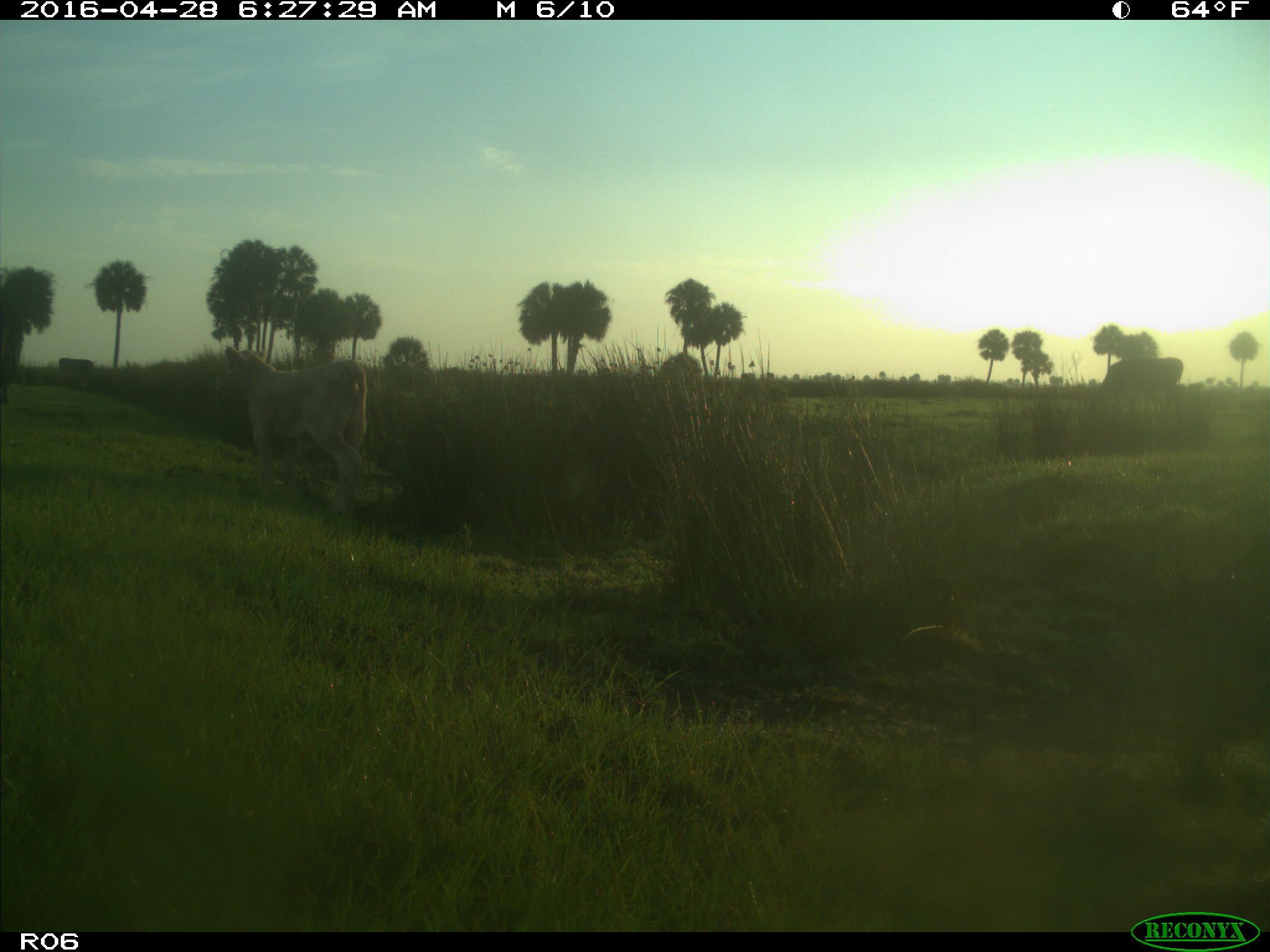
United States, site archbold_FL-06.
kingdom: Animalia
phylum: Chordata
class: Mammalia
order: Artiodactyla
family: Bovidae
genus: Bos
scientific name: Bos taurus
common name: domestic cow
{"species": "Bos taurus (domestic cow)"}